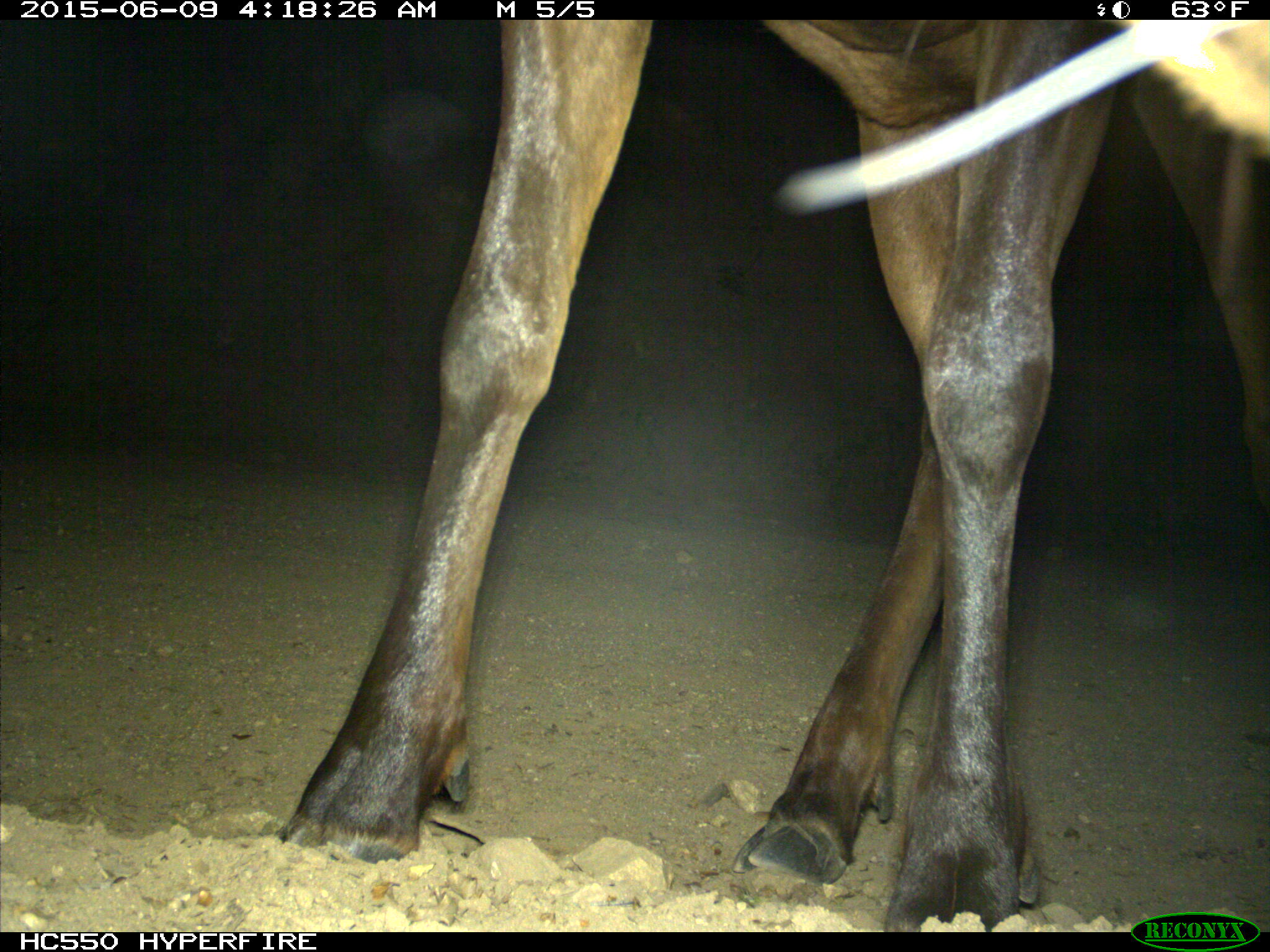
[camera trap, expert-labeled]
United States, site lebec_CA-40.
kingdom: Animalia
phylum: Chordata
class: Mammalia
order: Artiodactyla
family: Cervidae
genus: Cervus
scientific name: Cervus canadensis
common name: elk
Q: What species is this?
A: Cervus canadensis (elk).